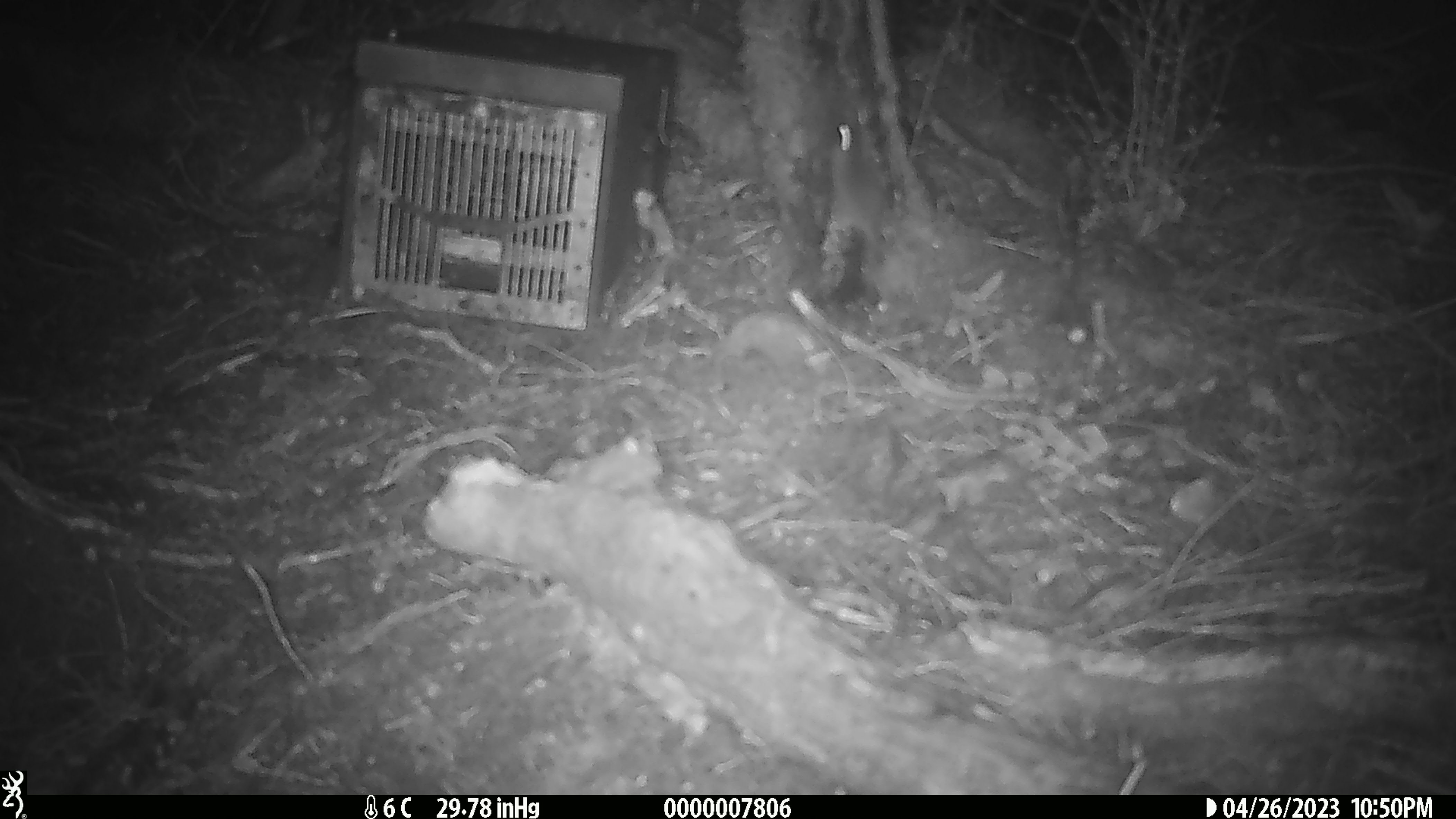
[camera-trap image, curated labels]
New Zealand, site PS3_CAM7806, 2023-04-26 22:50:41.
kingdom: Animalia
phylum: Chordata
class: Mammalia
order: Rodentia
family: Muridae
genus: Mus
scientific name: Mus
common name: mouse